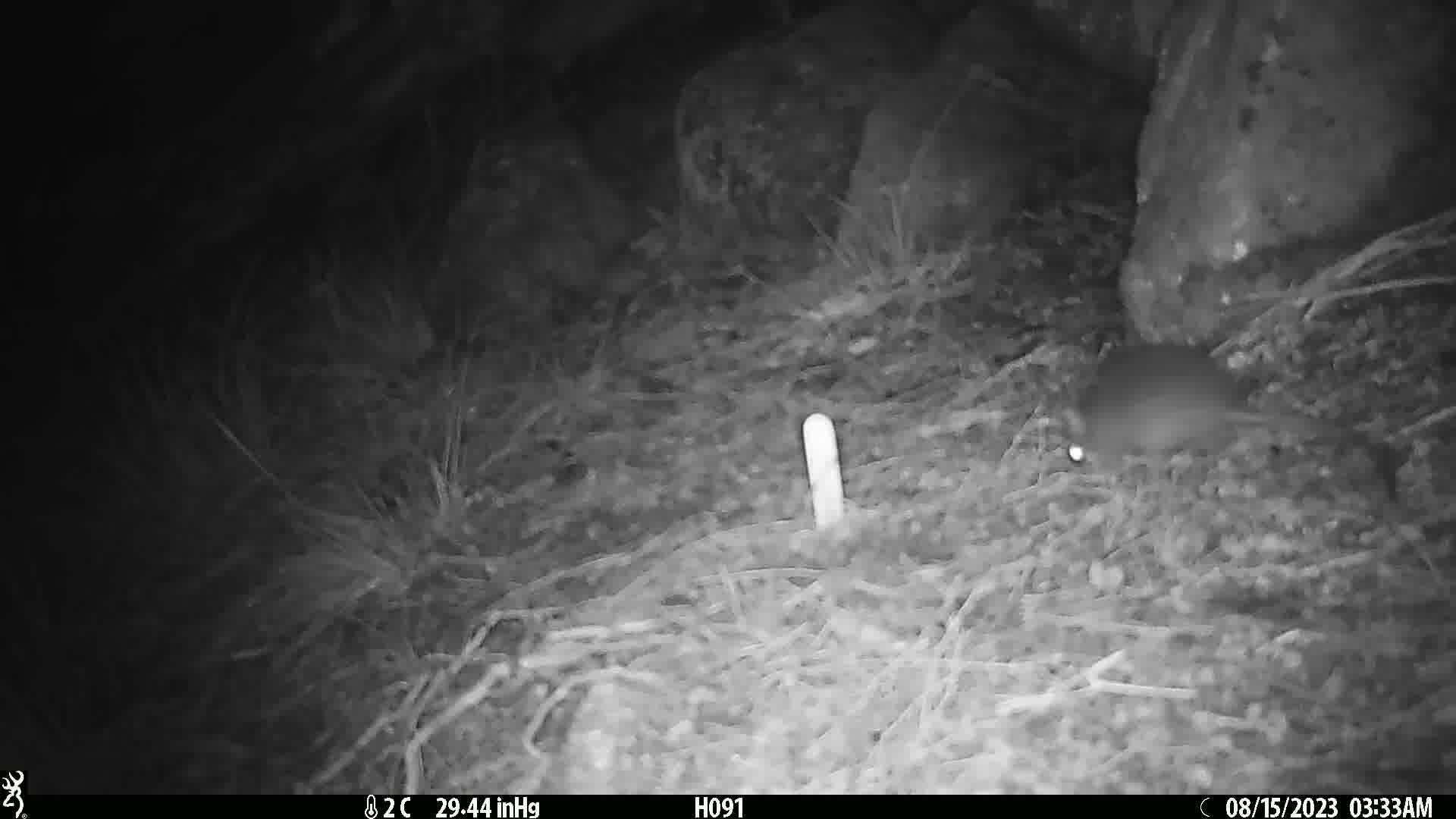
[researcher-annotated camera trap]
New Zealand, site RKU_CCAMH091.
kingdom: Animalia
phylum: Chordata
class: Mammalia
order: Rodentia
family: Muridae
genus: Rattus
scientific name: Rattus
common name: rat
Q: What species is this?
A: Rat (Rattus).